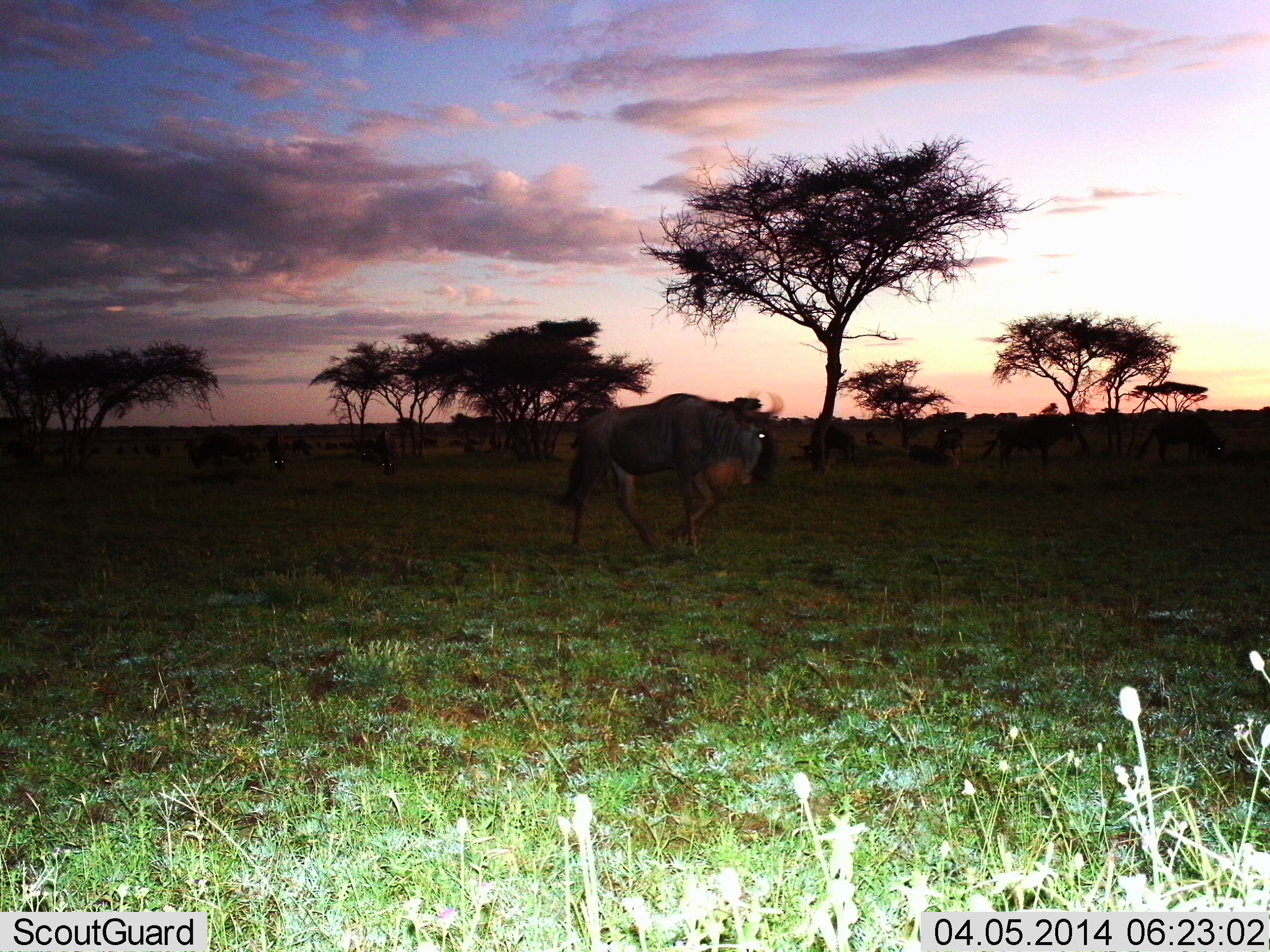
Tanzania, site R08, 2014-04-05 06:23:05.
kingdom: Animalia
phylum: Chordata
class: Mammalia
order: Artiodactyla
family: Bovidae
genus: Connochaetes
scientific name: Connochaetes taurinus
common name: blue wildebeest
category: wildebeest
Wildebeest (blue wildebeest) (Connochaetes taurinus), count 1. Behavior (volunteer vote fractions): standing 20%, resting 0%, moving 100%, interacting 0%. Young present (vote fraction): 0%. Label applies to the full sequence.